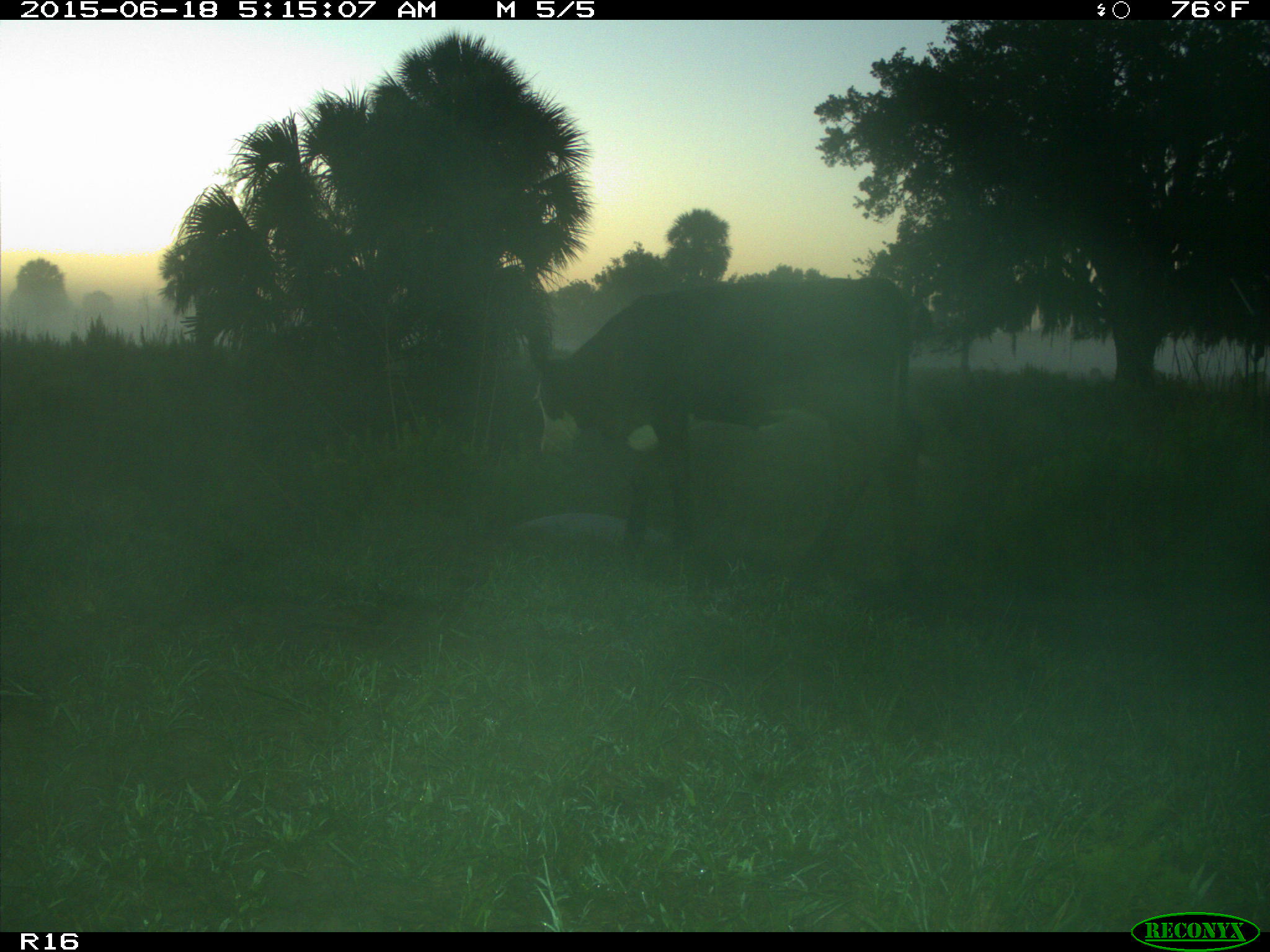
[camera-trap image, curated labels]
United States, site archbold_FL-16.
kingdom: Animalia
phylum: Chordata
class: Mammalia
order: Artiodactyla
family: Bovidae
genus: Bos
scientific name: Bos taurus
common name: domestic cow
Bos taurus (domestic cow).